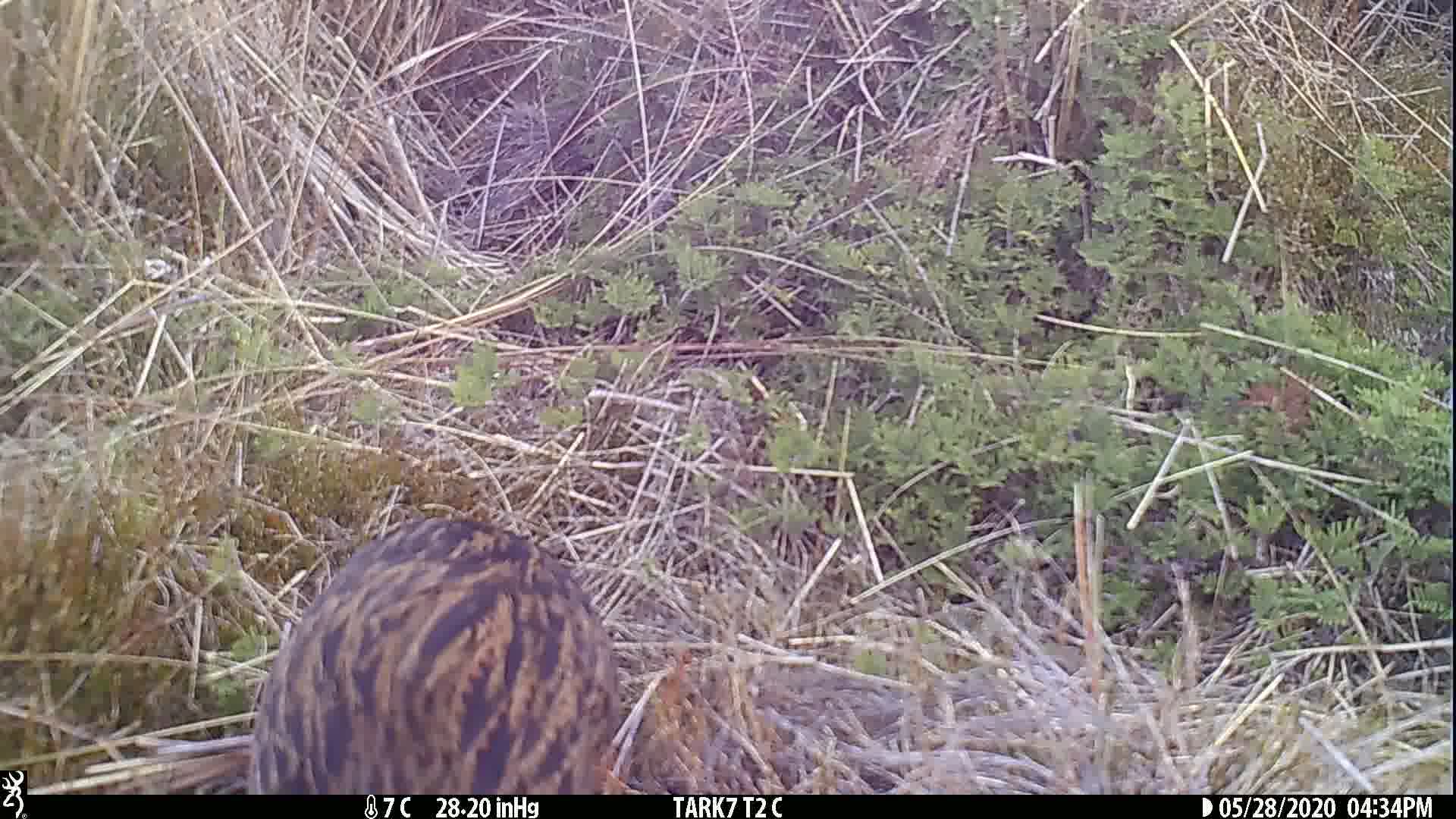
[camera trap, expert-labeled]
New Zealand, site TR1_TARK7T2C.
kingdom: Animalia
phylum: Chordata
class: Aves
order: Gruiformes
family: Rallidae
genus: Gallirallus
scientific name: Gallirallus australis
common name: weka